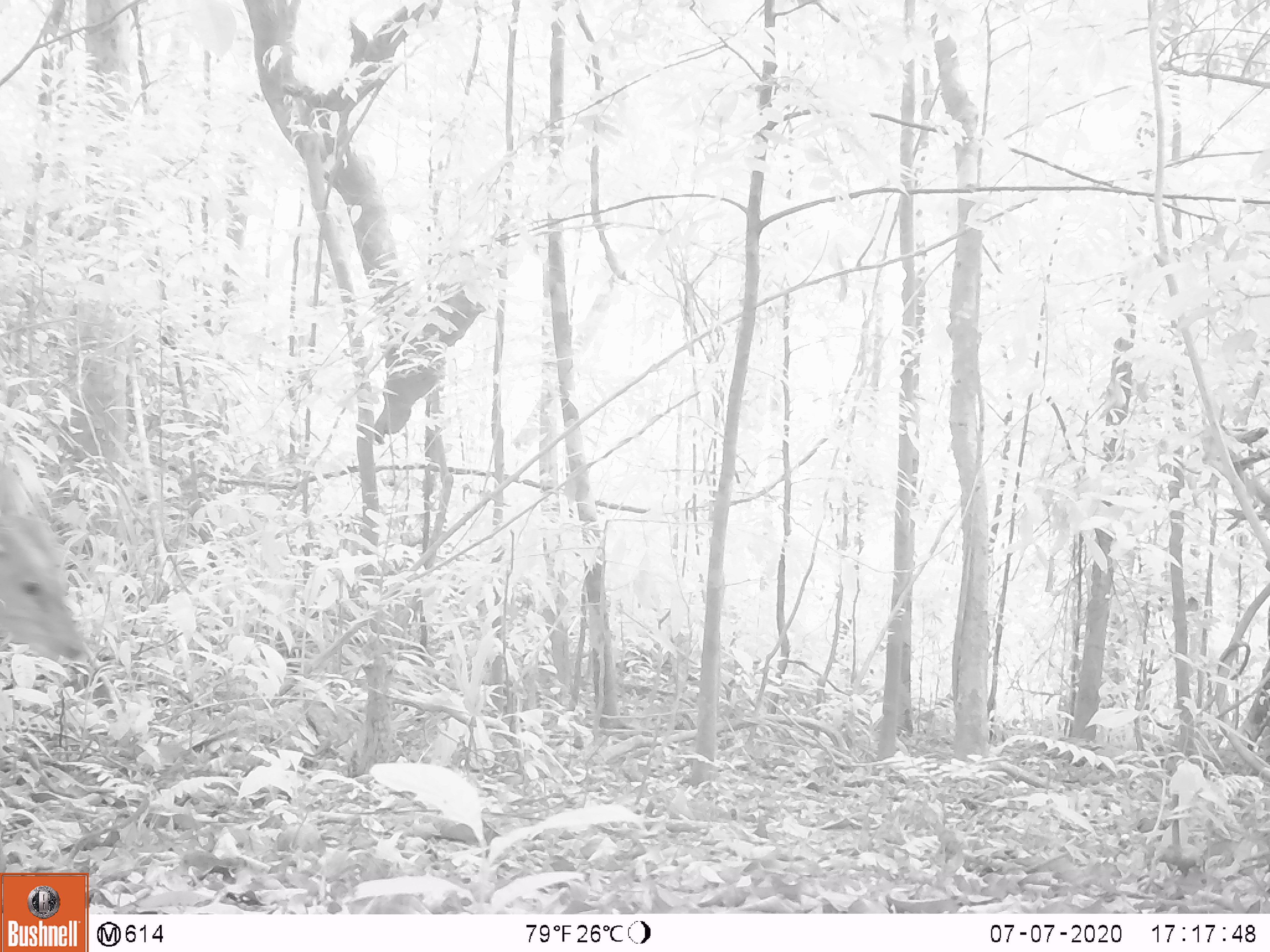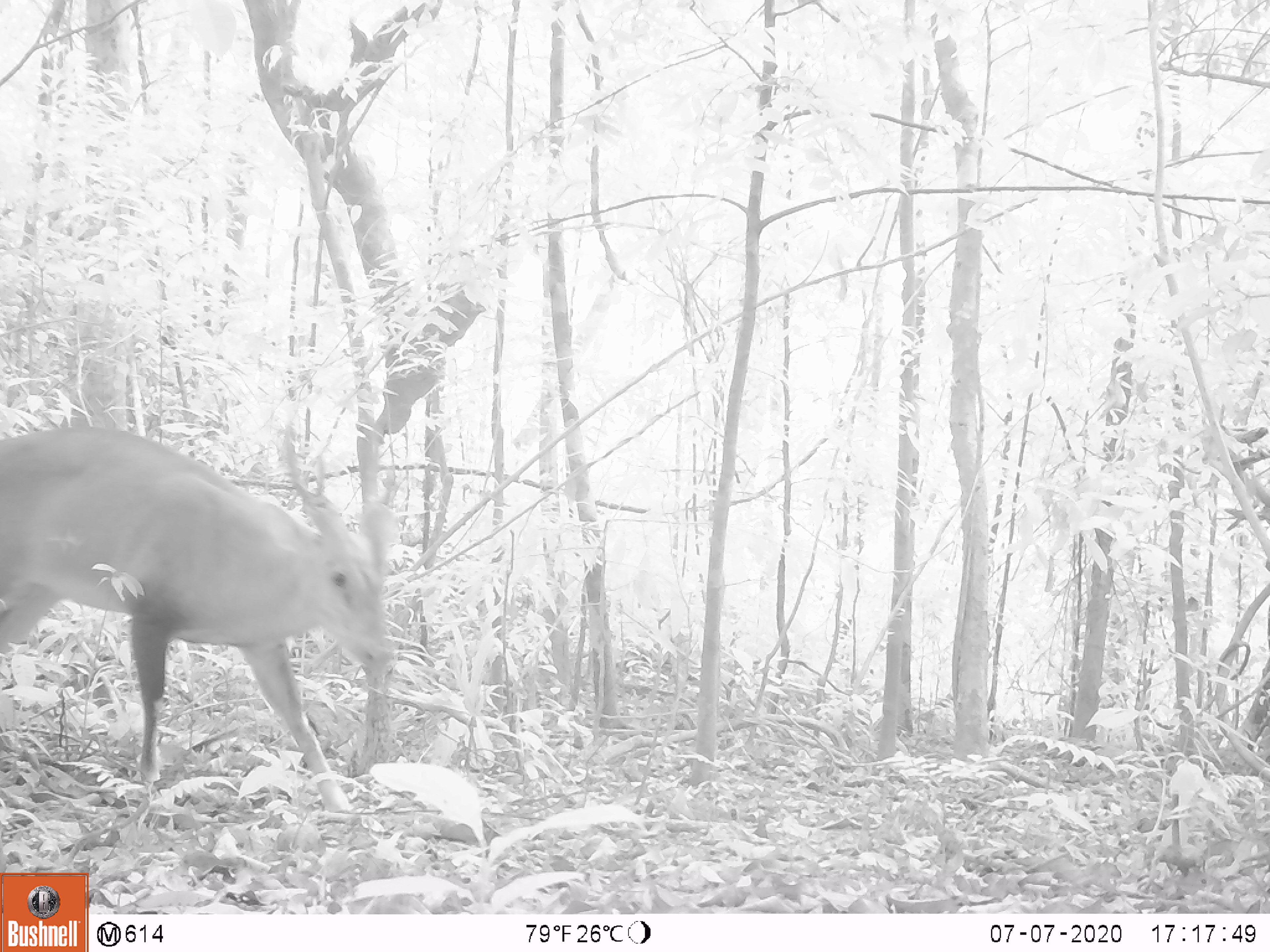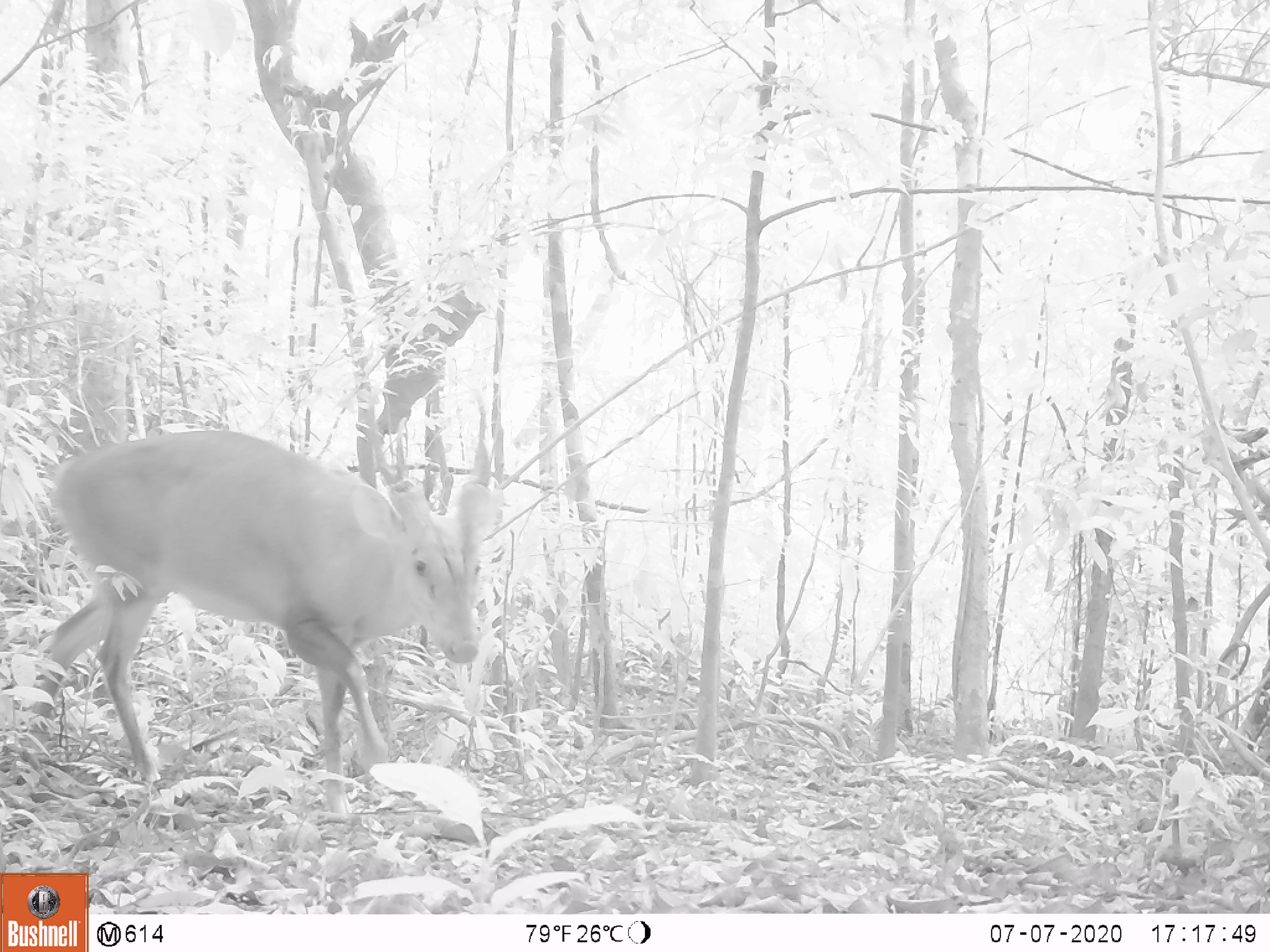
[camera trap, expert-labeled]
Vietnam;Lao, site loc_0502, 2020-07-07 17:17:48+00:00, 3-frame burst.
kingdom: Animalia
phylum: Chordata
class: Mammalia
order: Artiodactyla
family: Cervidae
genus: Muntiacus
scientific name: Muntiacus vuquangensis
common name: large-antlered muntjac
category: large antlered muntjac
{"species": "large antlered muntjac (large-antlered muntjac) (Muntiacus vuquangensis)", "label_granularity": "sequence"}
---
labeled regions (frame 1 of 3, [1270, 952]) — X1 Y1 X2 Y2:
large antlered muntjac: 0 461 85 661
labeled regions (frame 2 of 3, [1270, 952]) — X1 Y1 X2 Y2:
large antlered muntjac: 0 420 398 813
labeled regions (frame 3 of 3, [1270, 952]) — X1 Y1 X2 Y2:
large antlered muntjac: 16 427 495 823